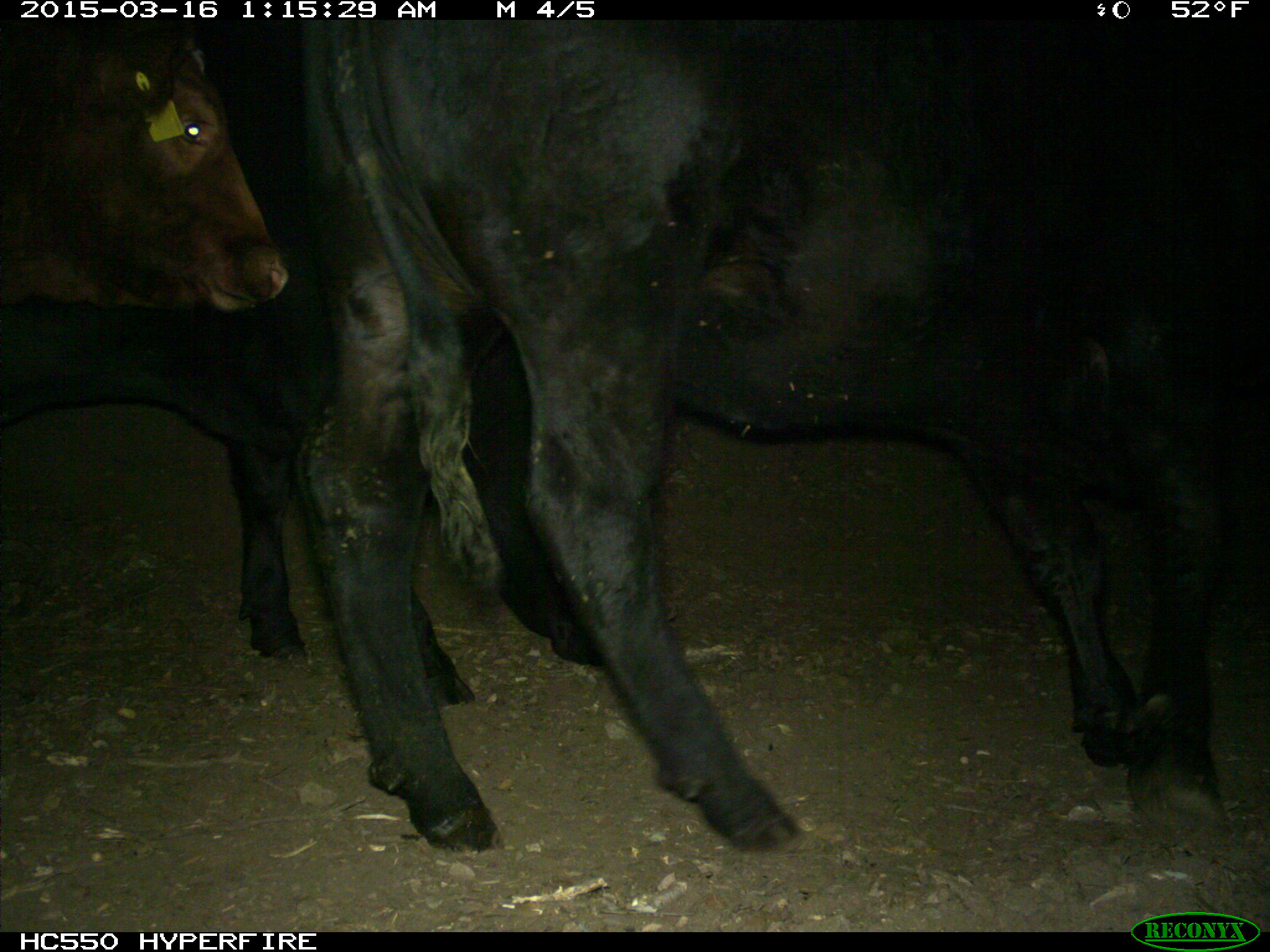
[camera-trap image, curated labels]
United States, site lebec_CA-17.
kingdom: Animalia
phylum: Chordata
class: Mammalia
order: Artiodactyla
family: Bovidae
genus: Bos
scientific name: Bos taurus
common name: domestic cow